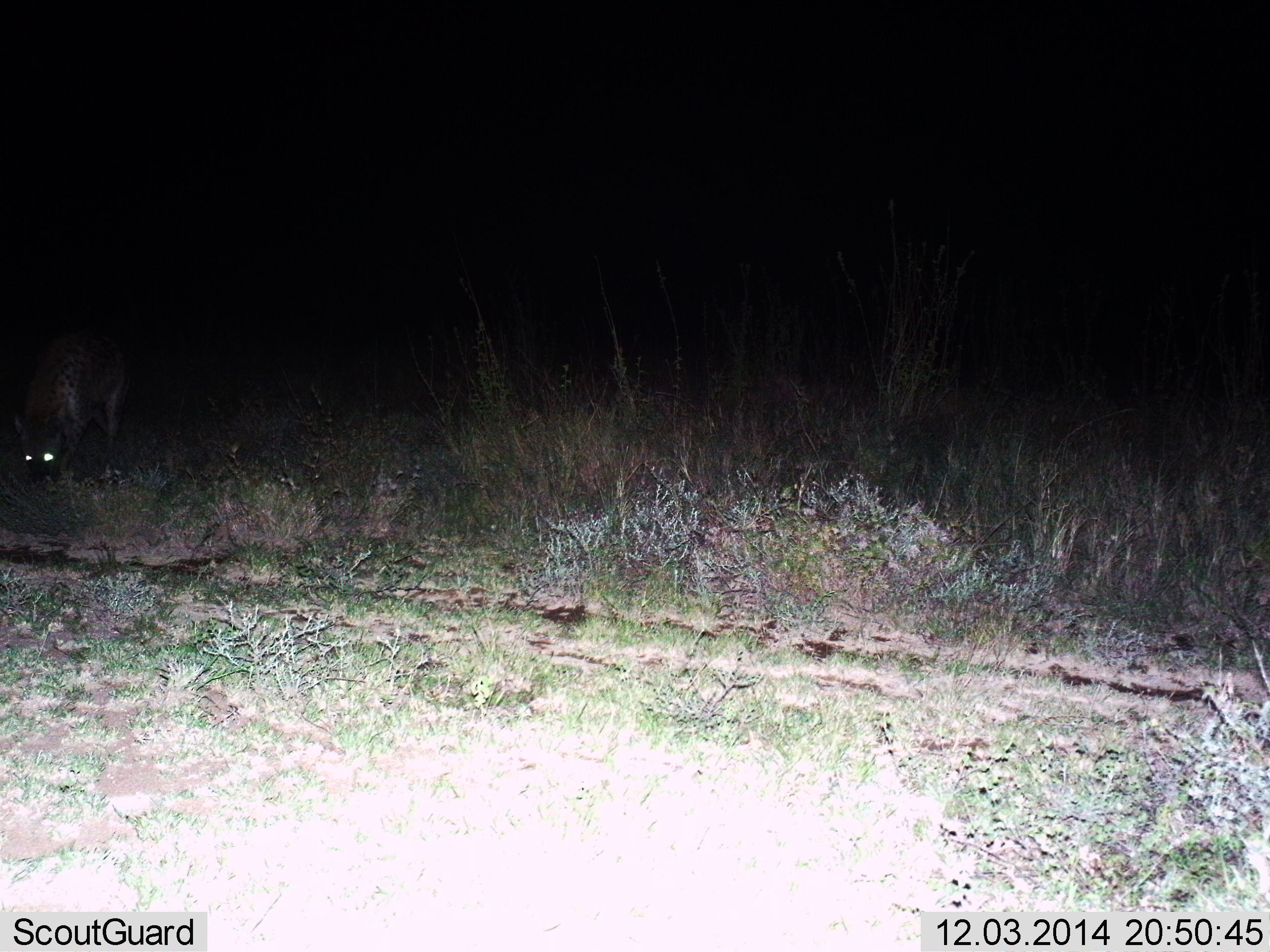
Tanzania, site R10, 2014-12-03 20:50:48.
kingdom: Animalia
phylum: Chordata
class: Mammalia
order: Carnivora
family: Hyaenidae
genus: Crocuta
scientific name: Crocuta crocuta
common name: spotted hyena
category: hyenaspotted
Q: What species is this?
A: Hyenaspotted (spotted hyena) (Crocuta crocuta).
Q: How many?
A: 1.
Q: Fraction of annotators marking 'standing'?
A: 44%.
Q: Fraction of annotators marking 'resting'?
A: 0%.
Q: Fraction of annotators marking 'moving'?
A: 22%.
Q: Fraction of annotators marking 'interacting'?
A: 11%.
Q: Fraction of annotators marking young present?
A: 0%.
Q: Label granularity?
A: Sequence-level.